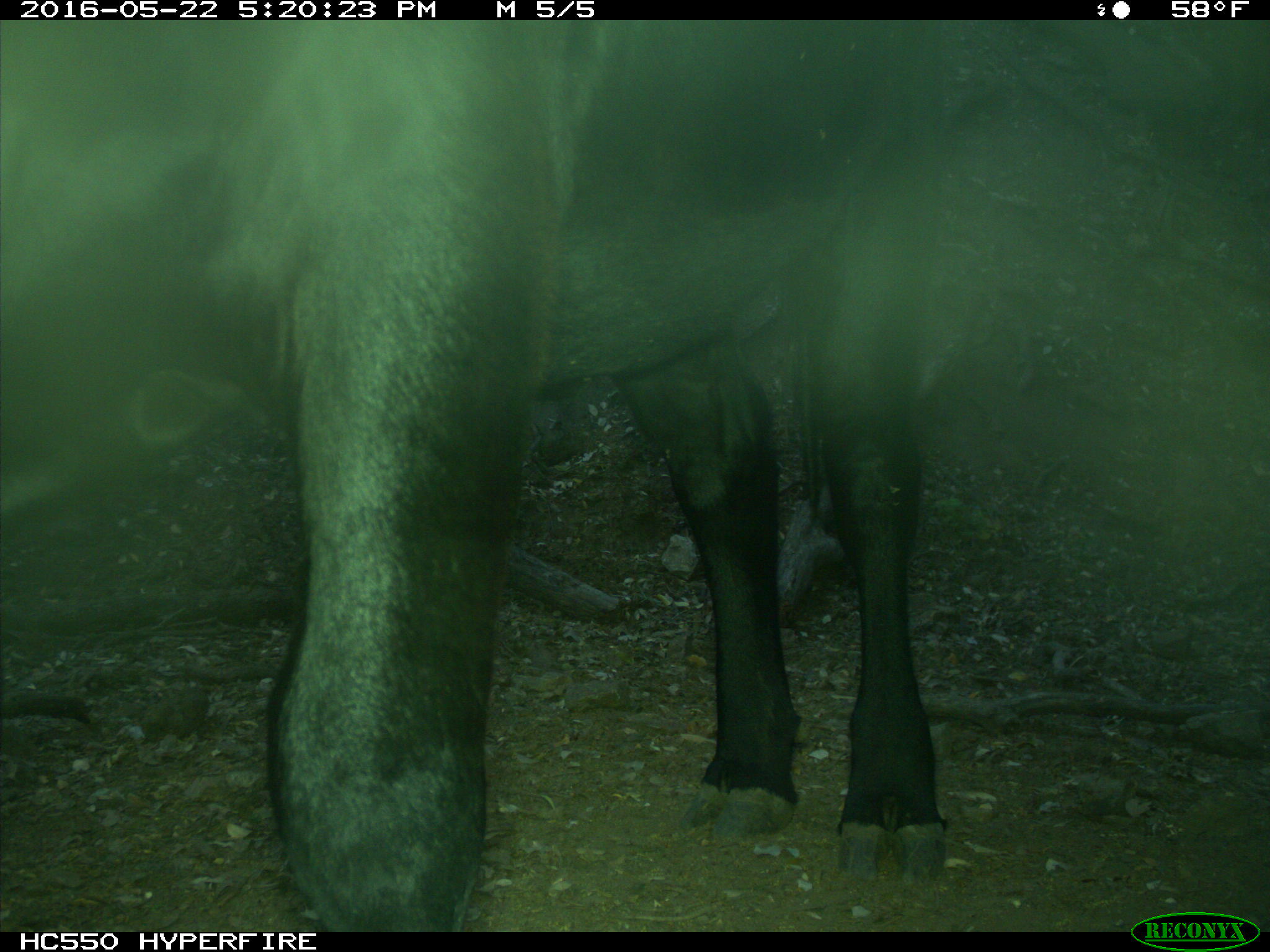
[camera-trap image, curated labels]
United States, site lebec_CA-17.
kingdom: Animalia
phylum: Chordata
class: Mammalia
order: Artiodactyla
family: Bovidae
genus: Bos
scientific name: Bos taurus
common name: domestic cow